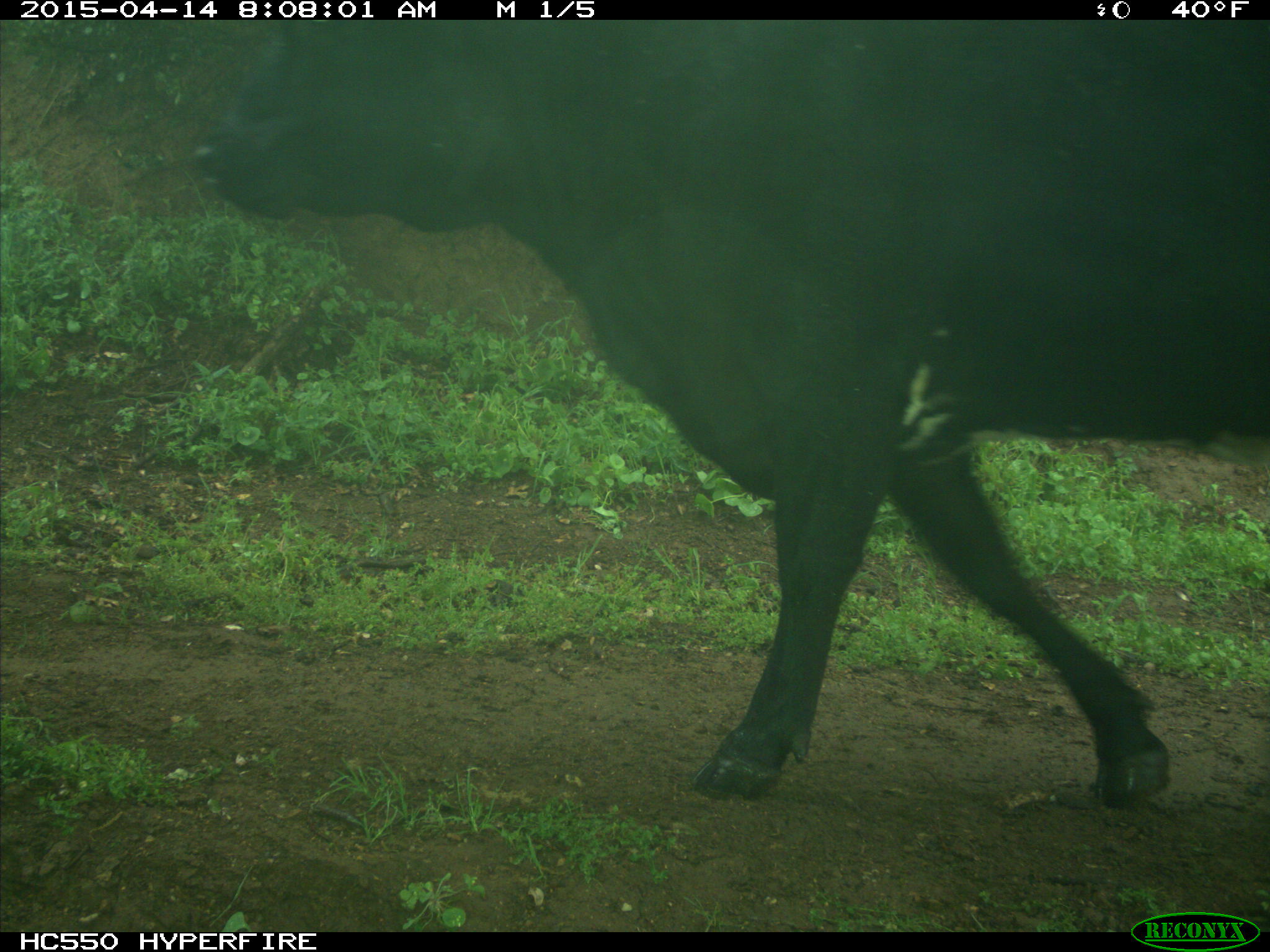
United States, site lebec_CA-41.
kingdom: Animalia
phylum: Chordata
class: Mammalia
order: Artiodactyla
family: Bovidae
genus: Bos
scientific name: Bos taurus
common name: domestic cow